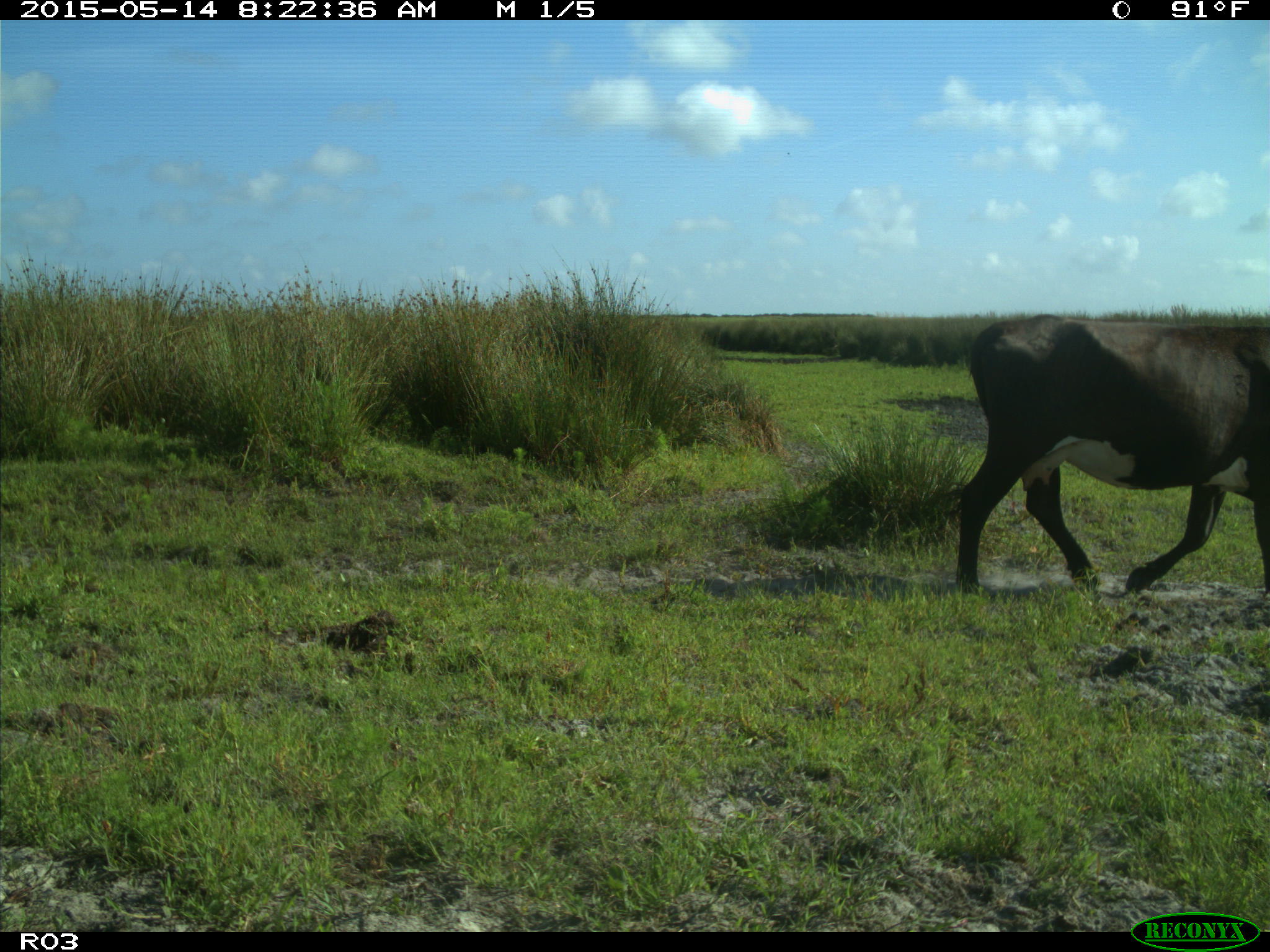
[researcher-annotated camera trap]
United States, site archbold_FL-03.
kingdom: Animalia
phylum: Chordata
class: Mammalia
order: Artiodactyla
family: Bovidae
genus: Bos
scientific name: Bos taurus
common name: domestic cow